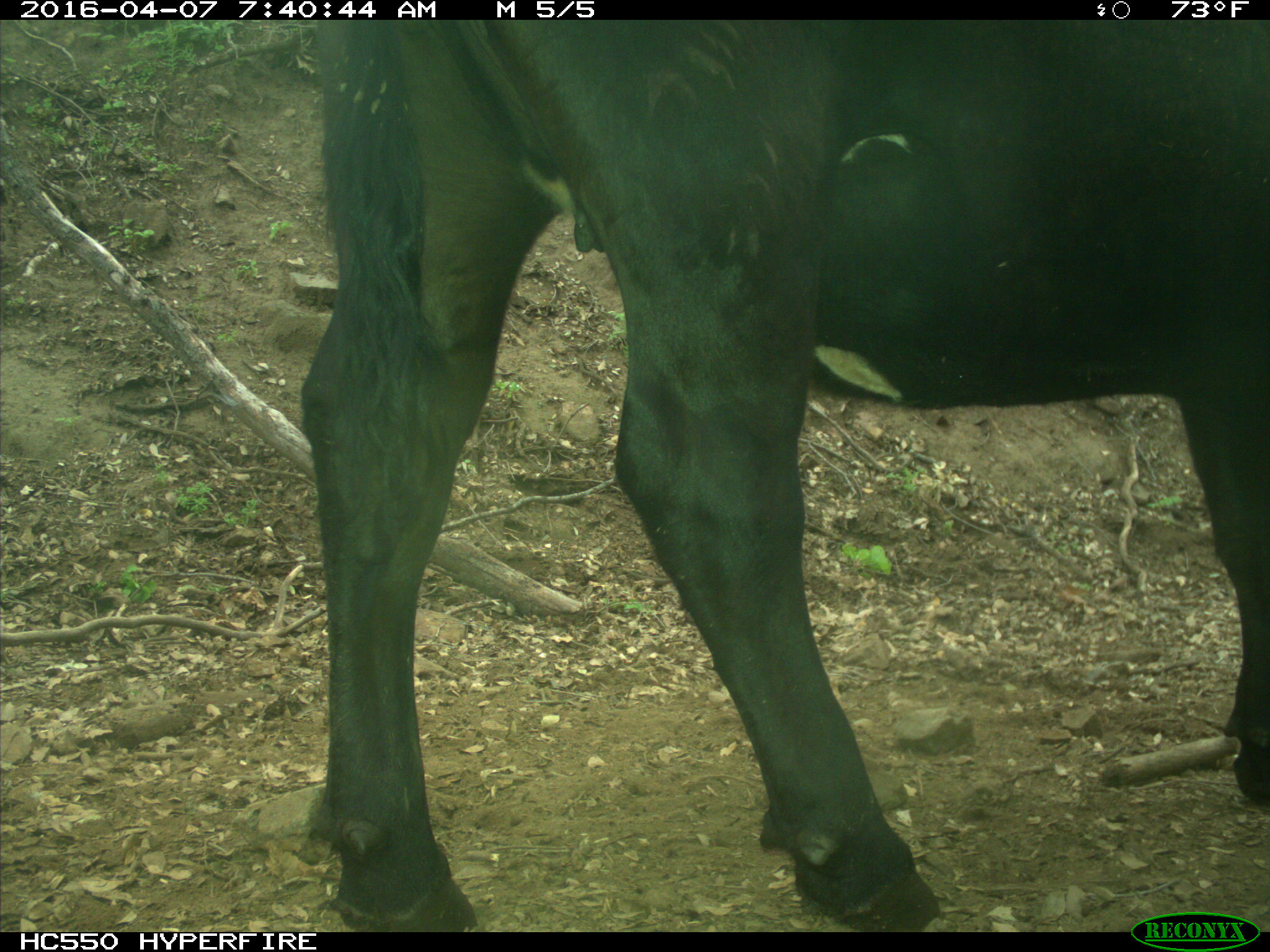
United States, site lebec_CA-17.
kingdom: Animalia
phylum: Chordata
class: Mammalia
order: Artiodactyla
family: Bovidae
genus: Bos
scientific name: Bos taurus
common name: domestic cow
Bos taurus (domestic cow).